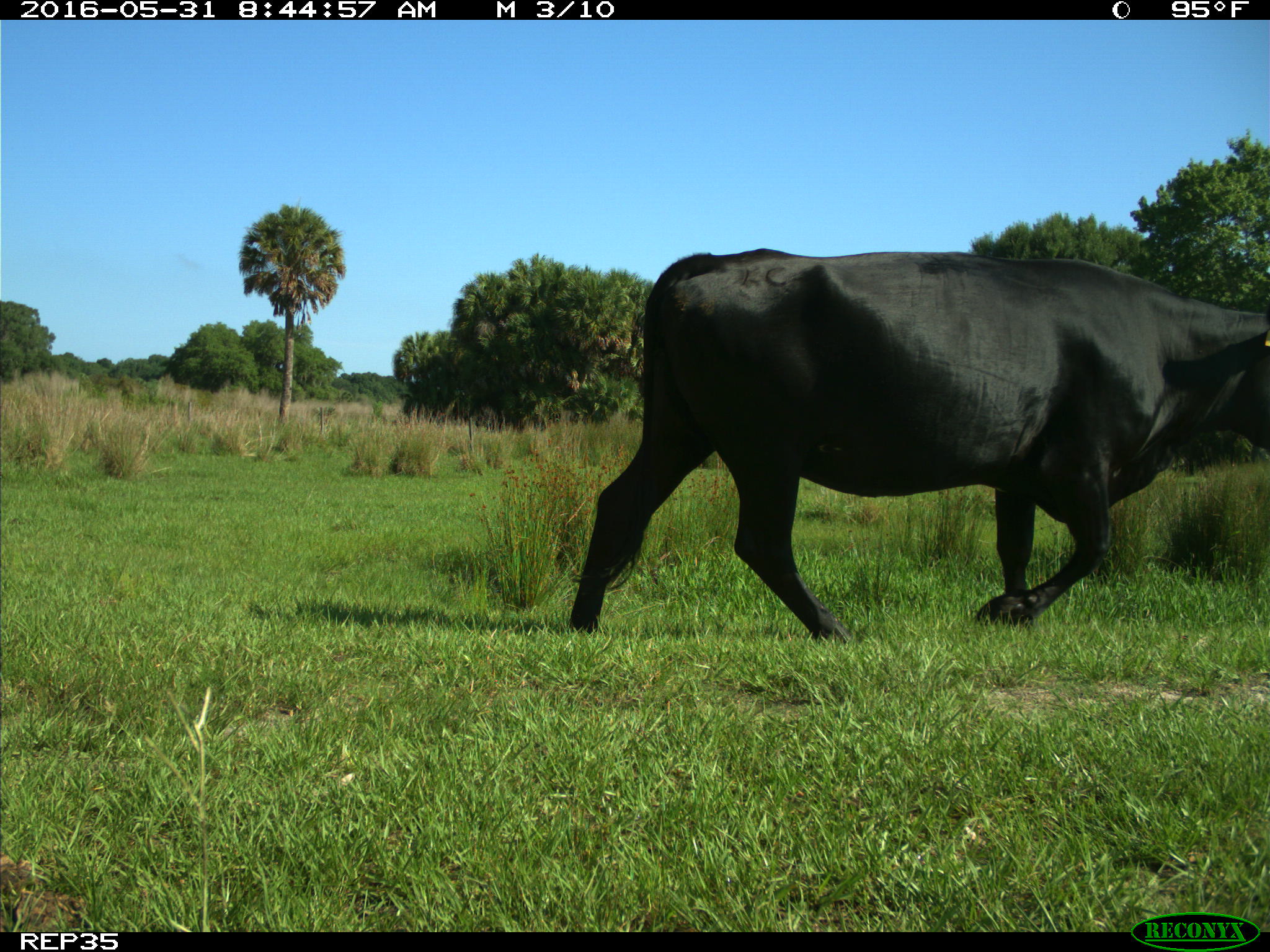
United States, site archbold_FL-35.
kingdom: Animalia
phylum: Chordata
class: Mammalia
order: Artiodactyla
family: Bovidae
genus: Bos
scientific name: Bos taurus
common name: domestic cow